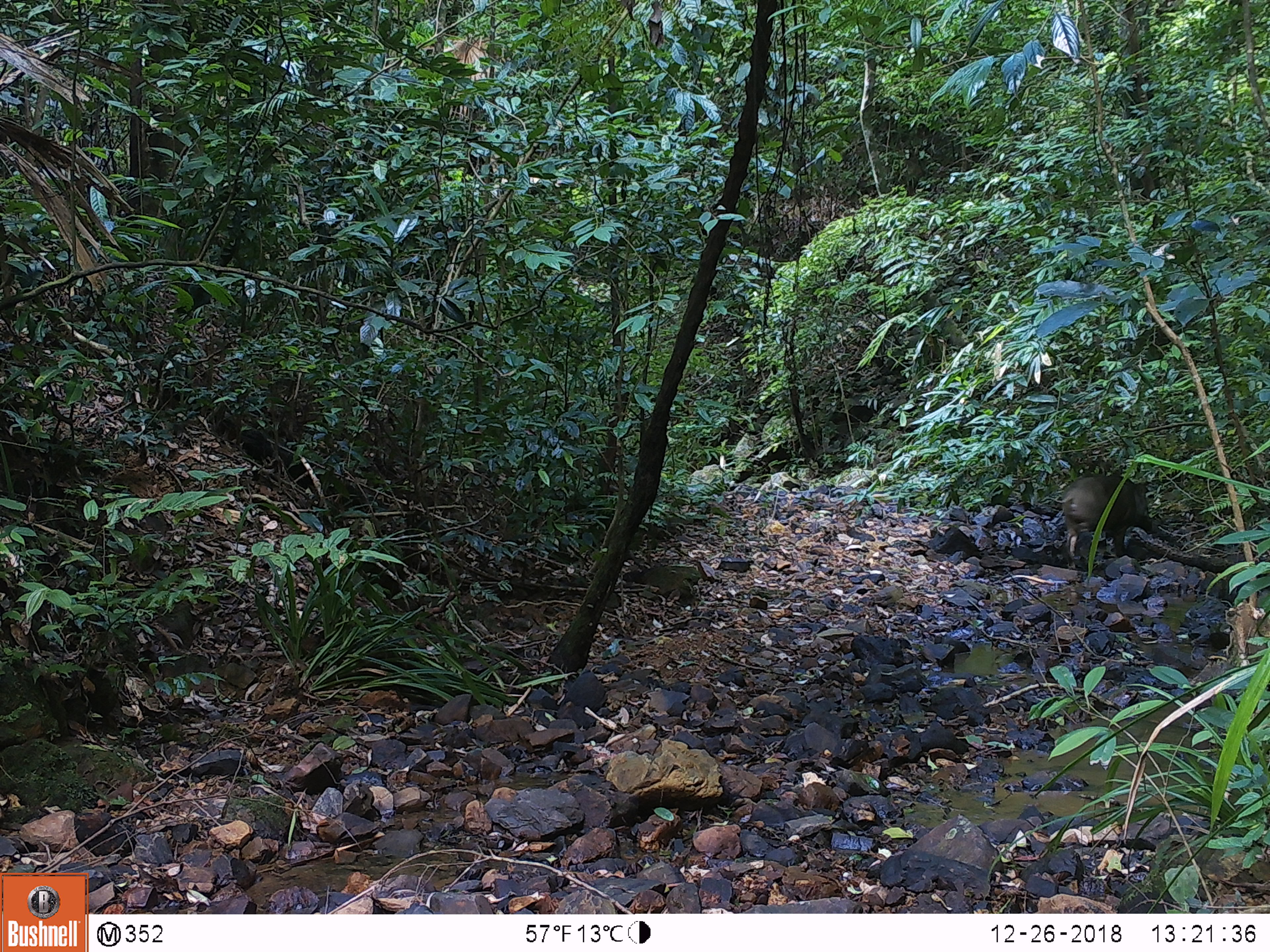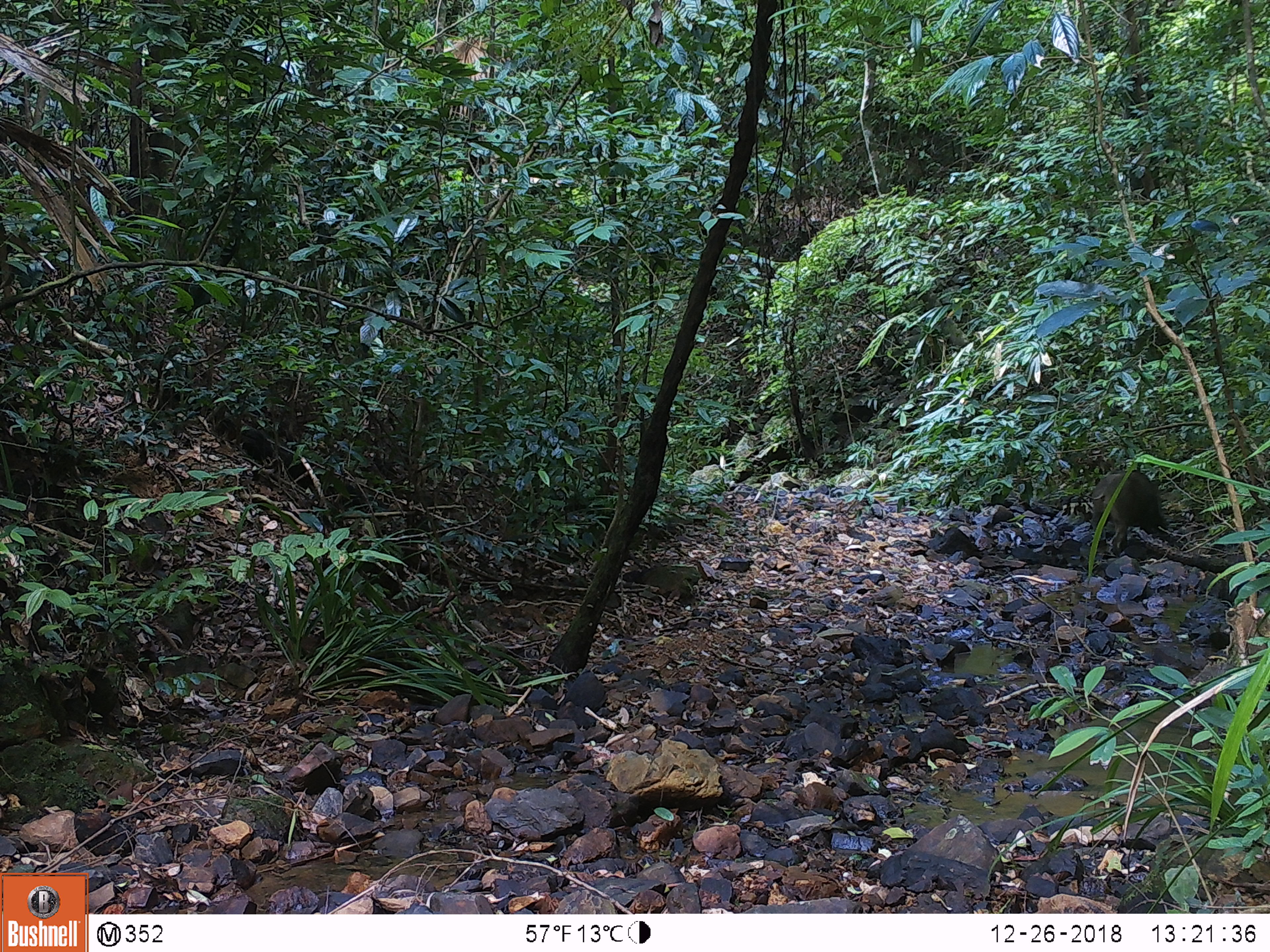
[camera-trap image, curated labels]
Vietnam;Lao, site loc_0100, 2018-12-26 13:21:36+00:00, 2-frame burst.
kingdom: Animalia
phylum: Chordata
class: Mammalia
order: Artiodactyla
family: Suidae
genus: Sus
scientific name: Sus scrofa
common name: eurasian wild pig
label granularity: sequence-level